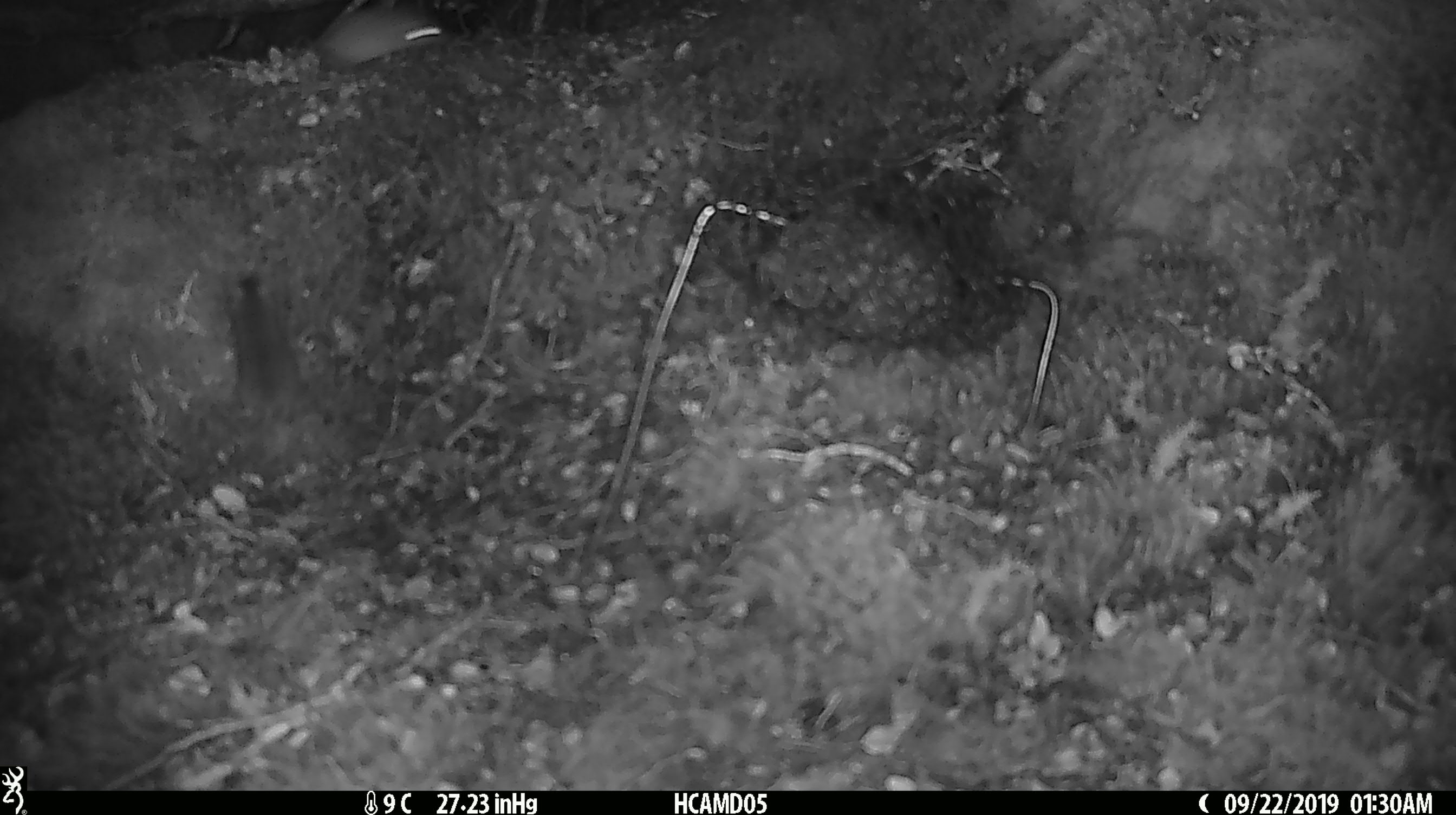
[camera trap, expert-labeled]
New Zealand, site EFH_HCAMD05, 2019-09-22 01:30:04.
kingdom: Animalia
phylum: Chordata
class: Mammalia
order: Rodentia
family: Muridae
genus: Mus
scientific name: Mus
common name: mouse